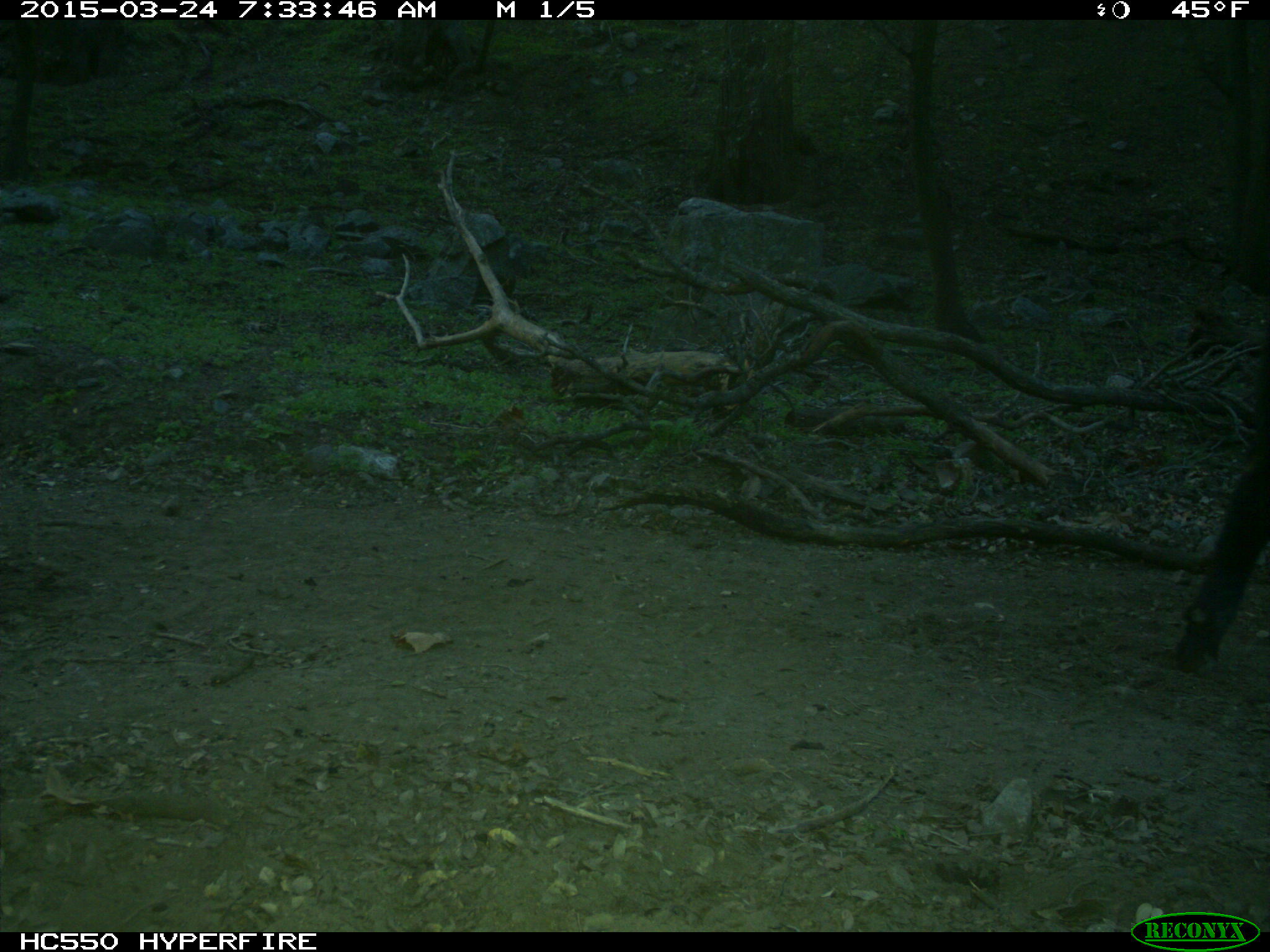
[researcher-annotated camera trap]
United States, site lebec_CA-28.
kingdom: Animalia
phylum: Chordata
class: Mammalia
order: Artiodactyla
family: Bovidae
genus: Bos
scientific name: Bos taurus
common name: domestic cow